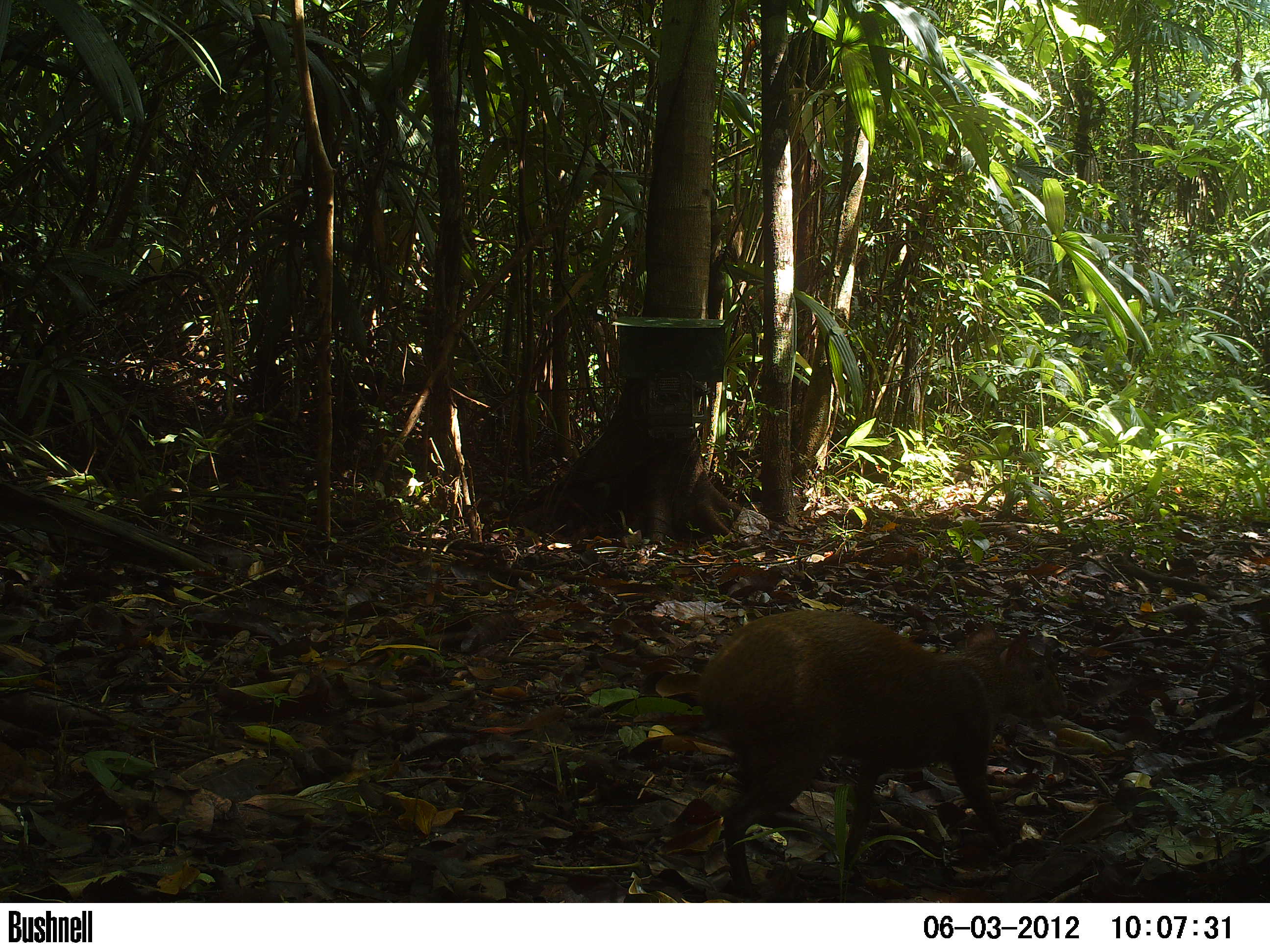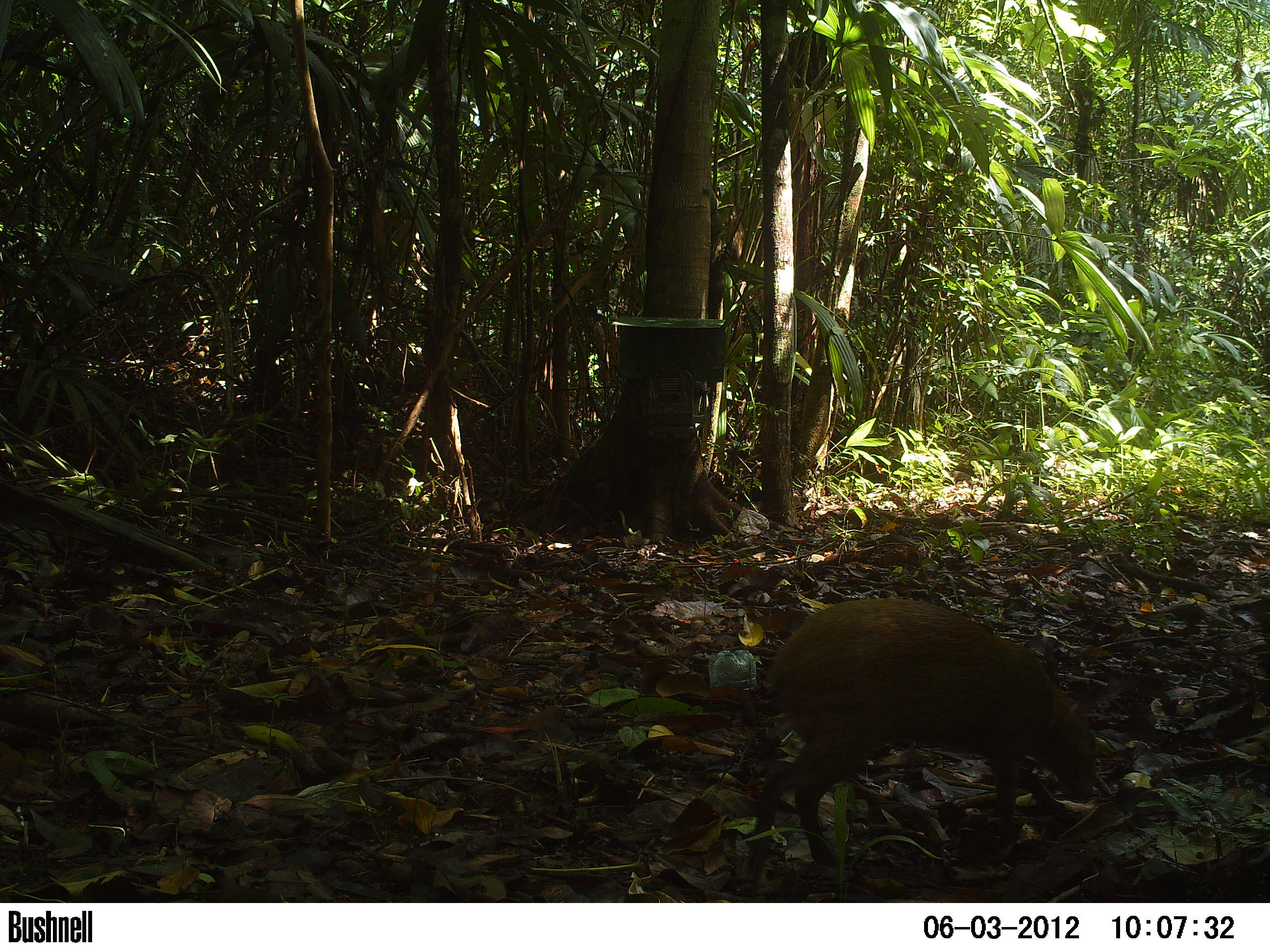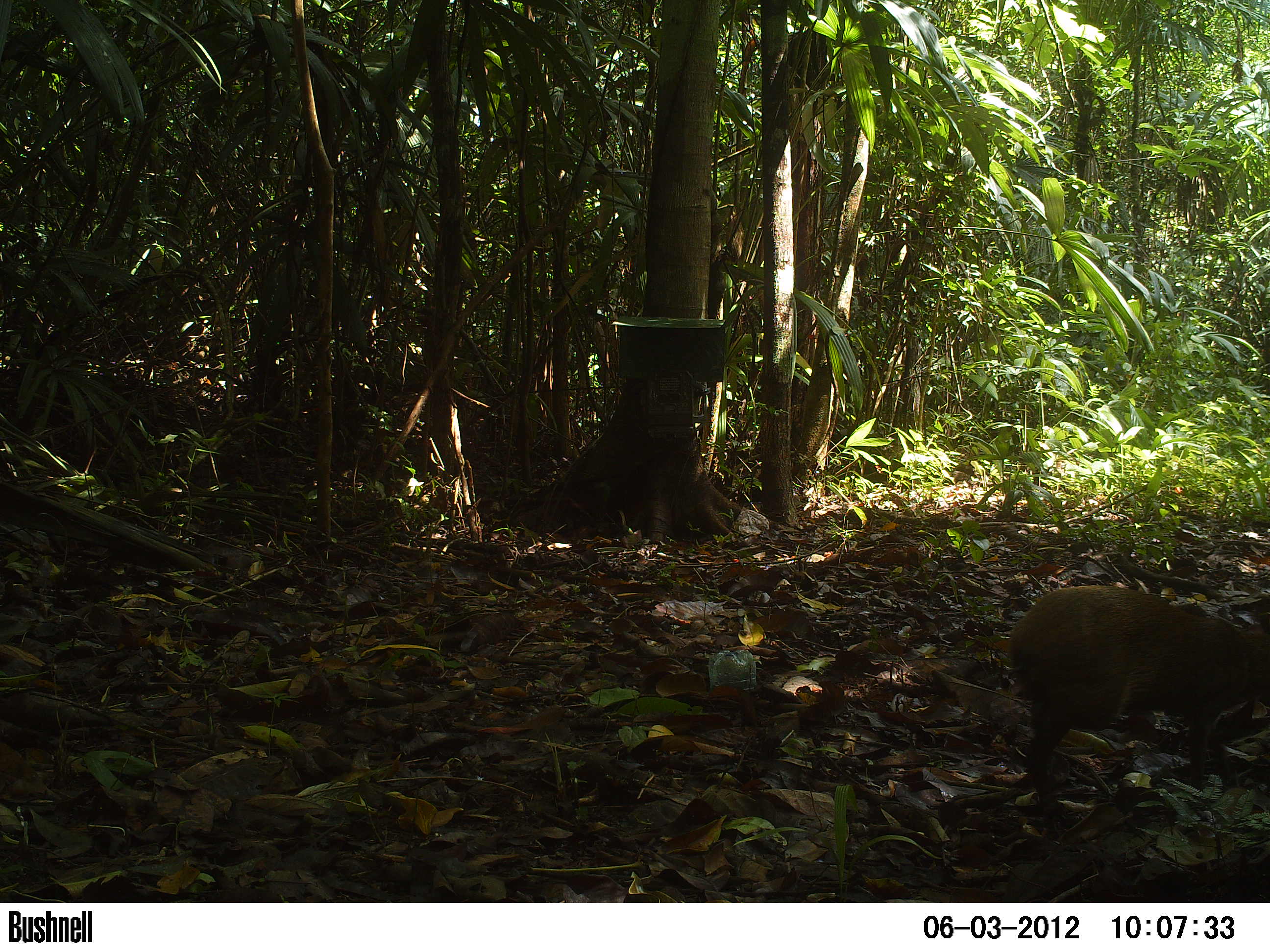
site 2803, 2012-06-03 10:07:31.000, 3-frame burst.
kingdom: Animalia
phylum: Chordata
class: Mammalia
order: Rodentia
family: Dasyproctidae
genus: Dasyprocta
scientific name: Dasyprocta punctata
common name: central american agouti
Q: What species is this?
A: Dasyprocta punctata (central american agouti).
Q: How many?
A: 1.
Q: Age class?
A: Adult.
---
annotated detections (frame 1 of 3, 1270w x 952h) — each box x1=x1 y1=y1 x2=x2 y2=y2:
dasyprocta punctata: x1=690 y1=607 x2=1066 y2=903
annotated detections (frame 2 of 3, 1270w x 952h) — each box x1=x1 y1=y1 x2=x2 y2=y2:
dasyprocta punctata: x1=742 y1=599 x2=1097 y2=887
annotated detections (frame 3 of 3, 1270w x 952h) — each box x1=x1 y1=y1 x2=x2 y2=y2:
dasyprocta punctata: x1=1009 y1=586 x2=1269 y2=825